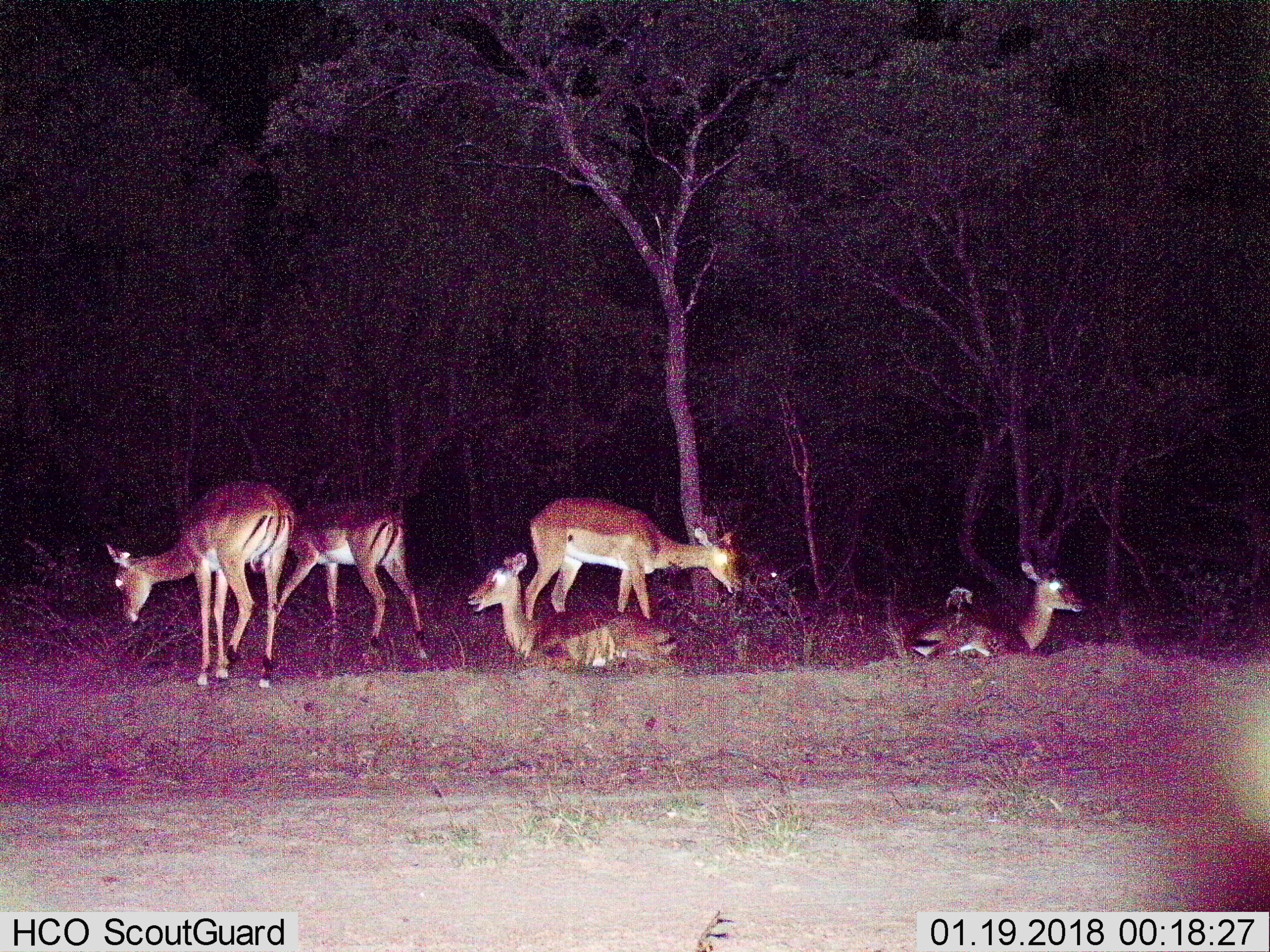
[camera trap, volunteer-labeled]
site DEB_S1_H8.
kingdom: Animalia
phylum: Chordata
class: Mammalia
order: Artiodactyla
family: Bovidae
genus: Aepyceros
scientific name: Aepyceros melampus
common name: impala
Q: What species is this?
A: Impala (Aepyceros melampus).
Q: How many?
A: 5.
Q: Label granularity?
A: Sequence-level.